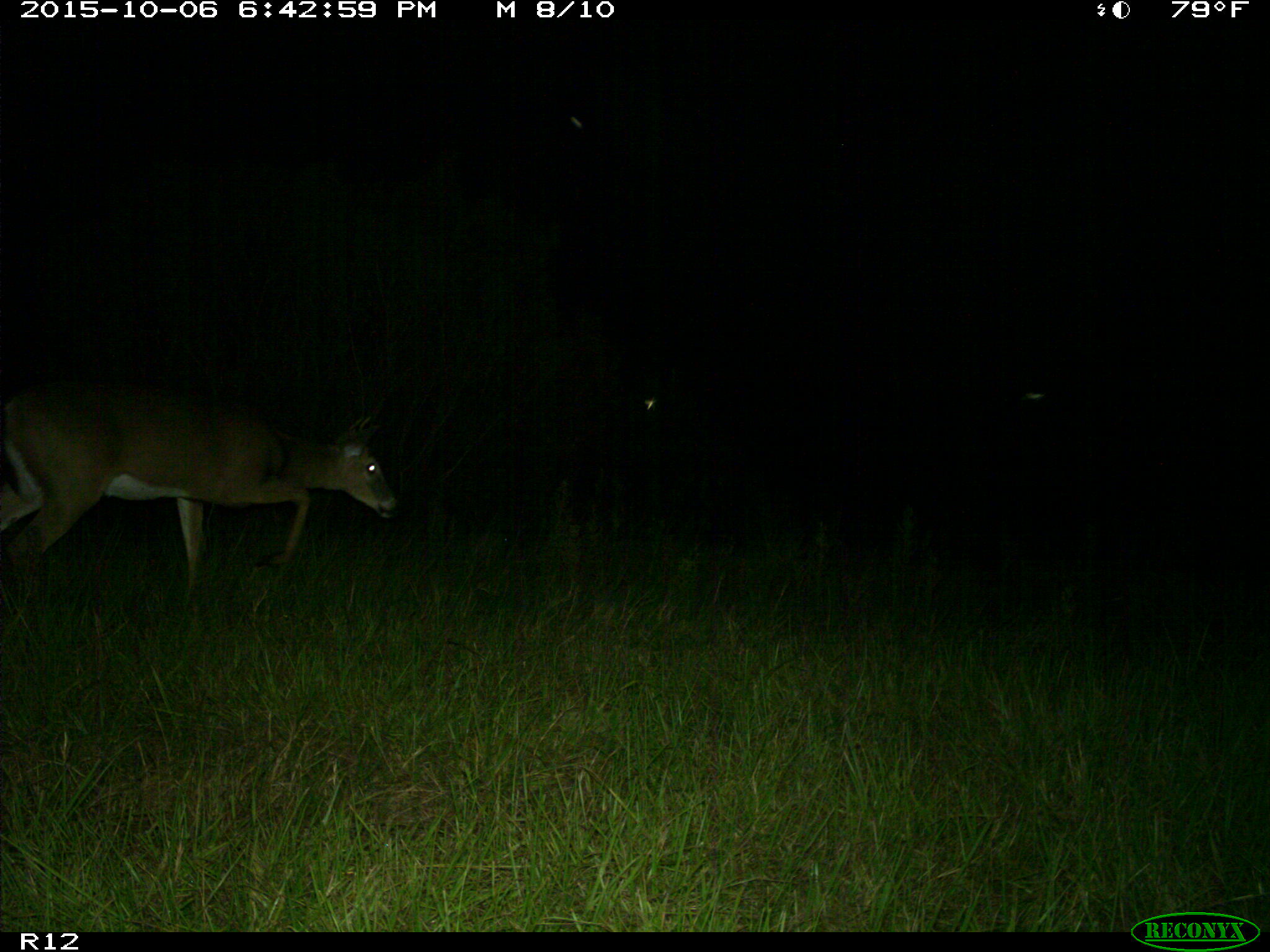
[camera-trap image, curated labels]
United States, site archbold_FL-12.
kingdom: Animalia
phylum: Chordata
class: Mammalia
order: Artiodactyla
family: Cervidae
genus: Odocoileus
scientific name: Odocoileus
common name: deer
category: unidentified deer